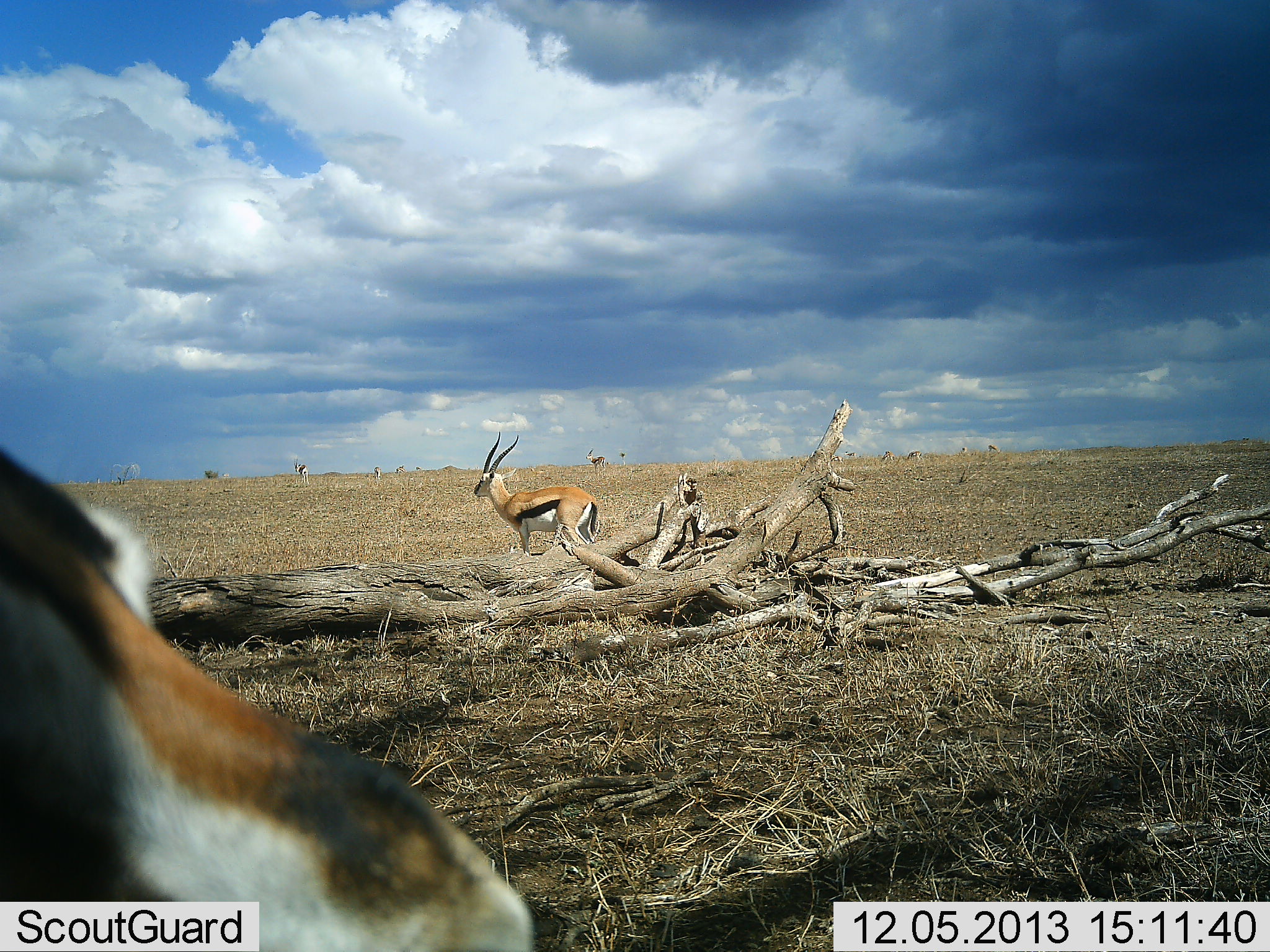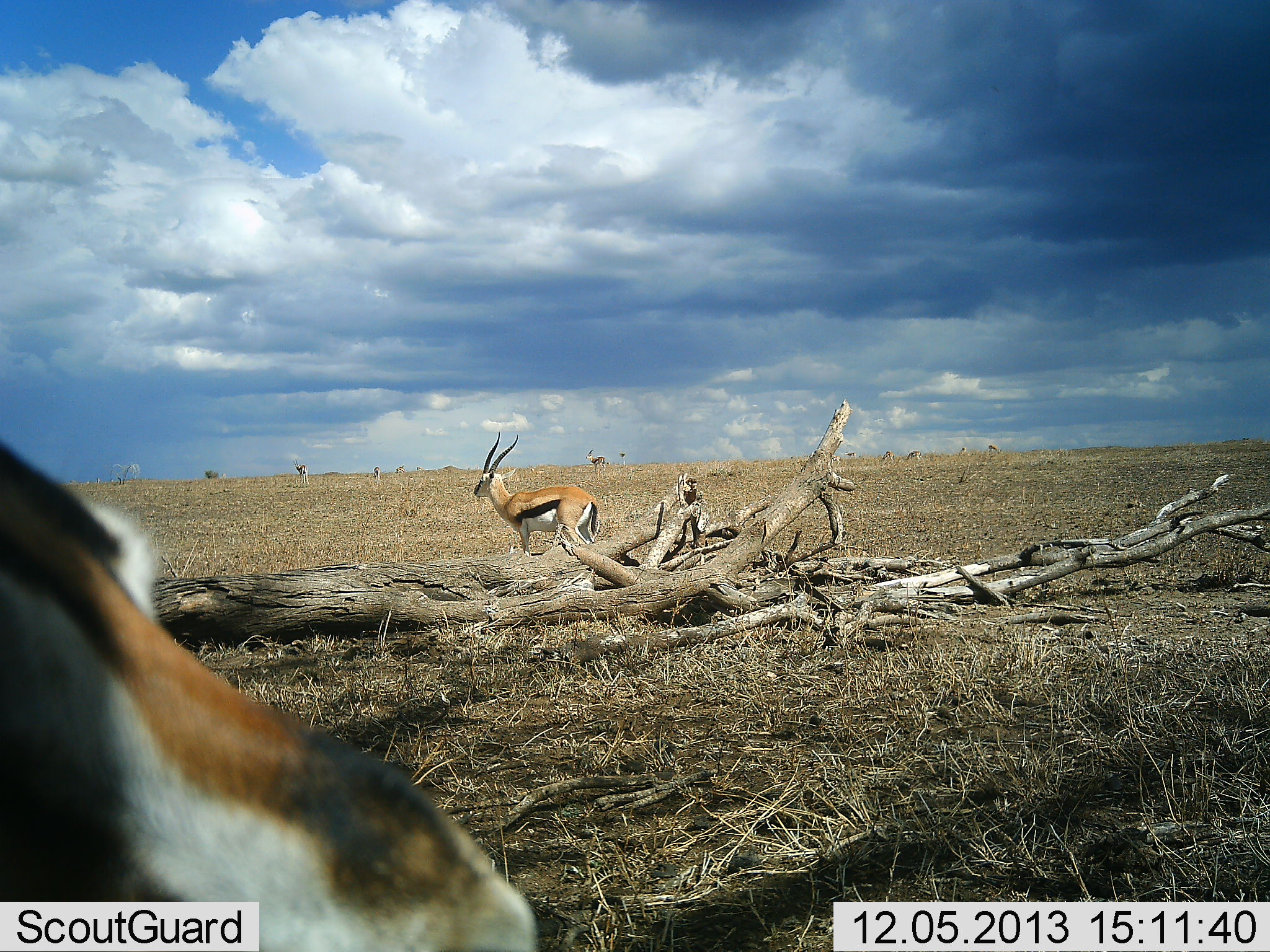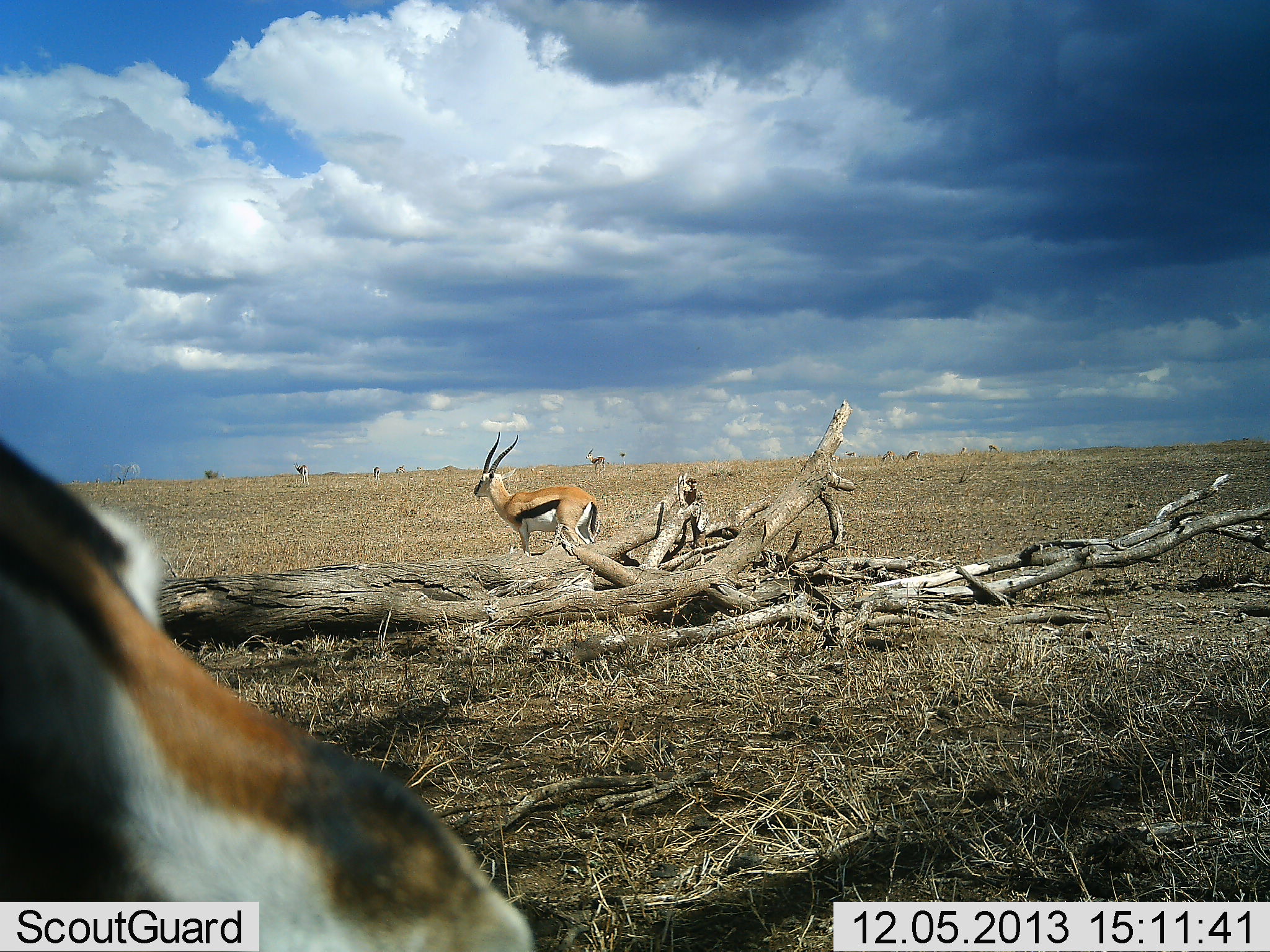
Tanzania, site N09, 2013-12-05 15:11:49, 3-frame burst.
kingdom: Animalia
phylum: Chordata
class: Mammalia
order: Artiodactyla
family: Bovidae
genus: Eudorcas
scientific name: Eudorcas thomsonii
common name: thomson's gazelle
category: gazellethomsons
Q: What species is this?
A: Gazellethomsons (thomson's gazelle) (Eudorcas thomsonii).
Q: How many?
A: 2.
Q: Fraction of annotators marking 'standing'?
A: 90%.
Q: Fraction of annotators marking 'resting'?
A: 30%.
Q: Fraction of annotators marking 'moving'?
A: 10%.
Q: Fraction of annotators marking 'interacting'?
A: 0%.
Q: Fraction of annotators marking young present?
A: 0%.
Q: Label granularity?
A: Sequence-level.